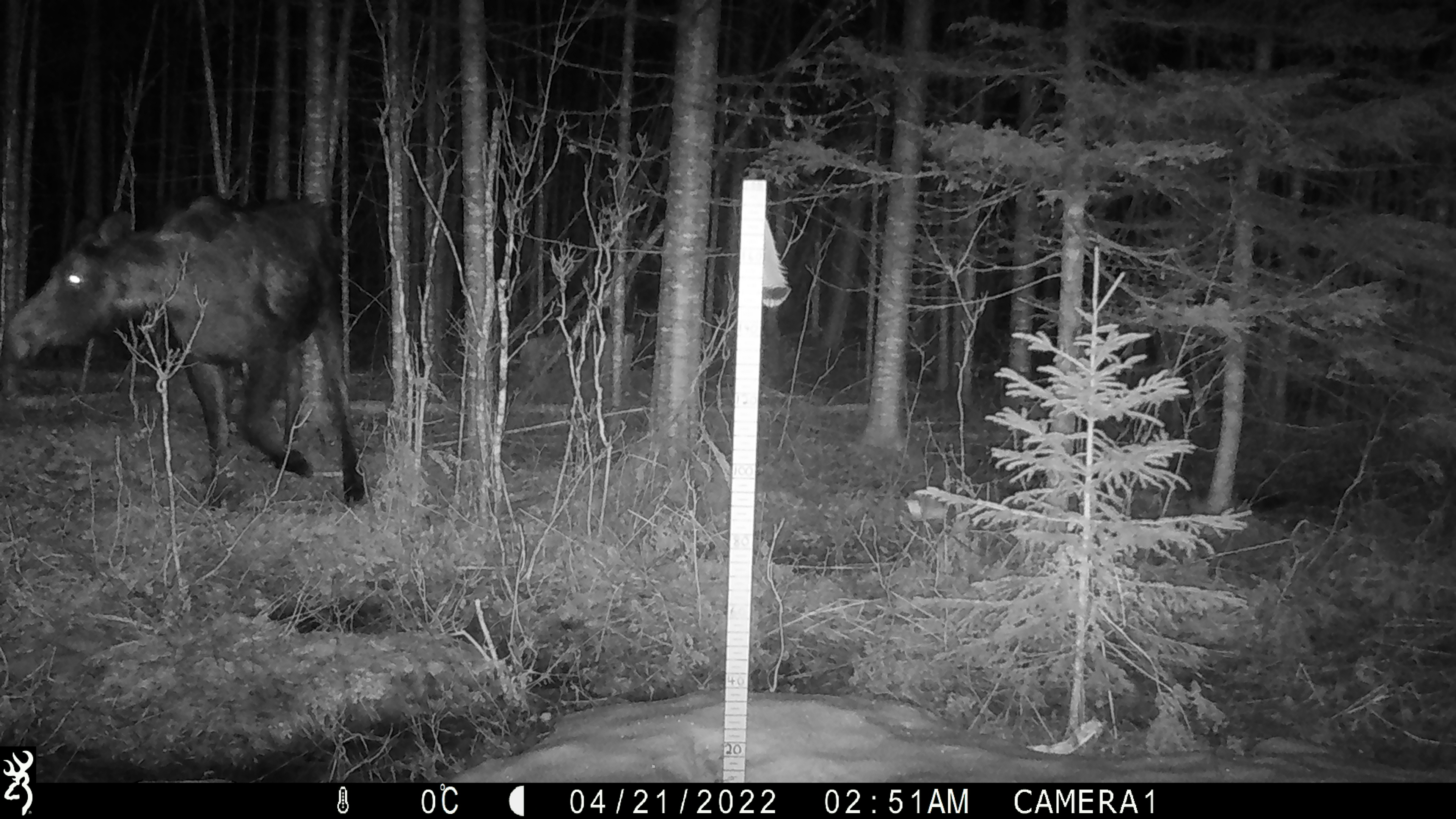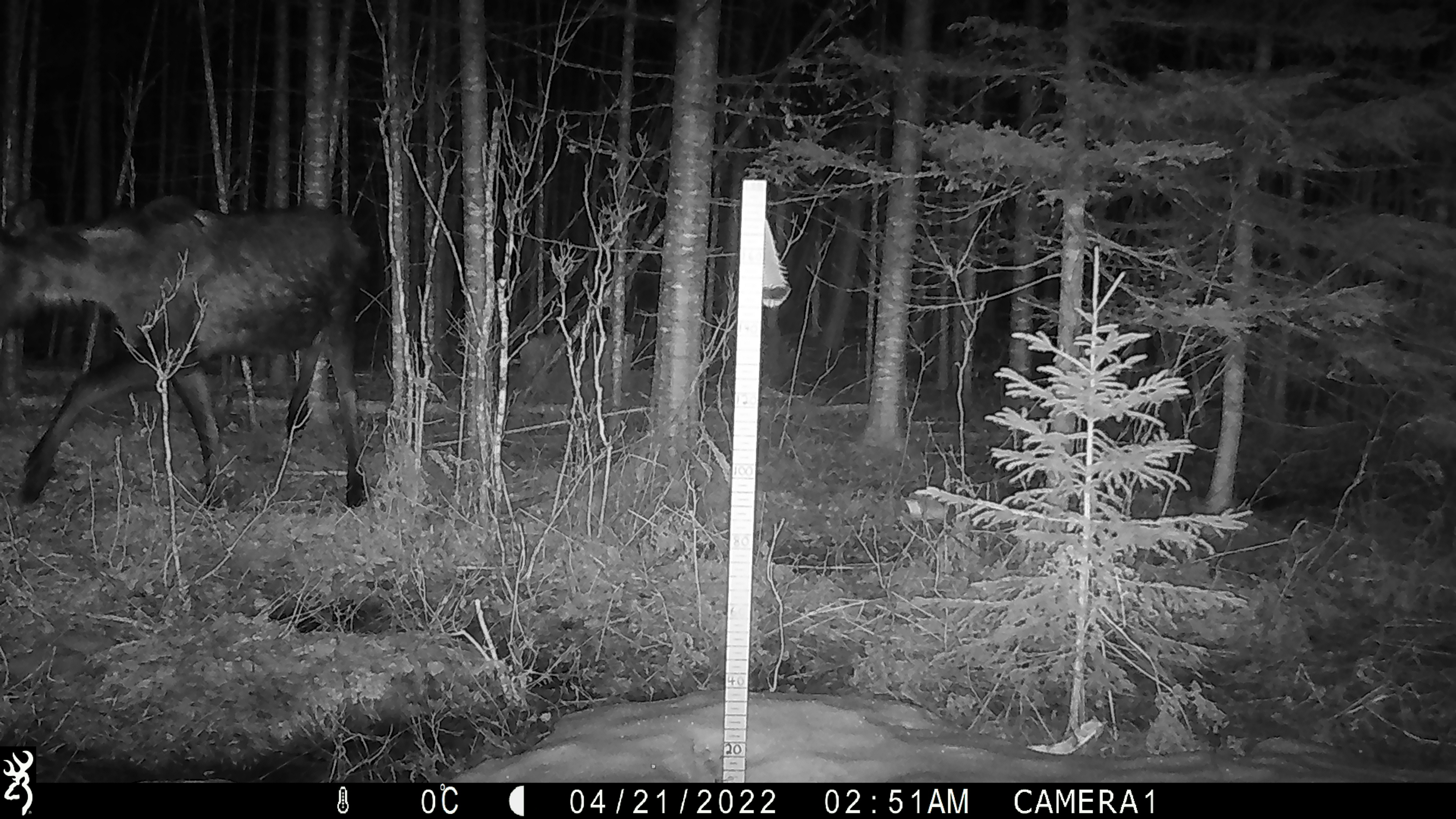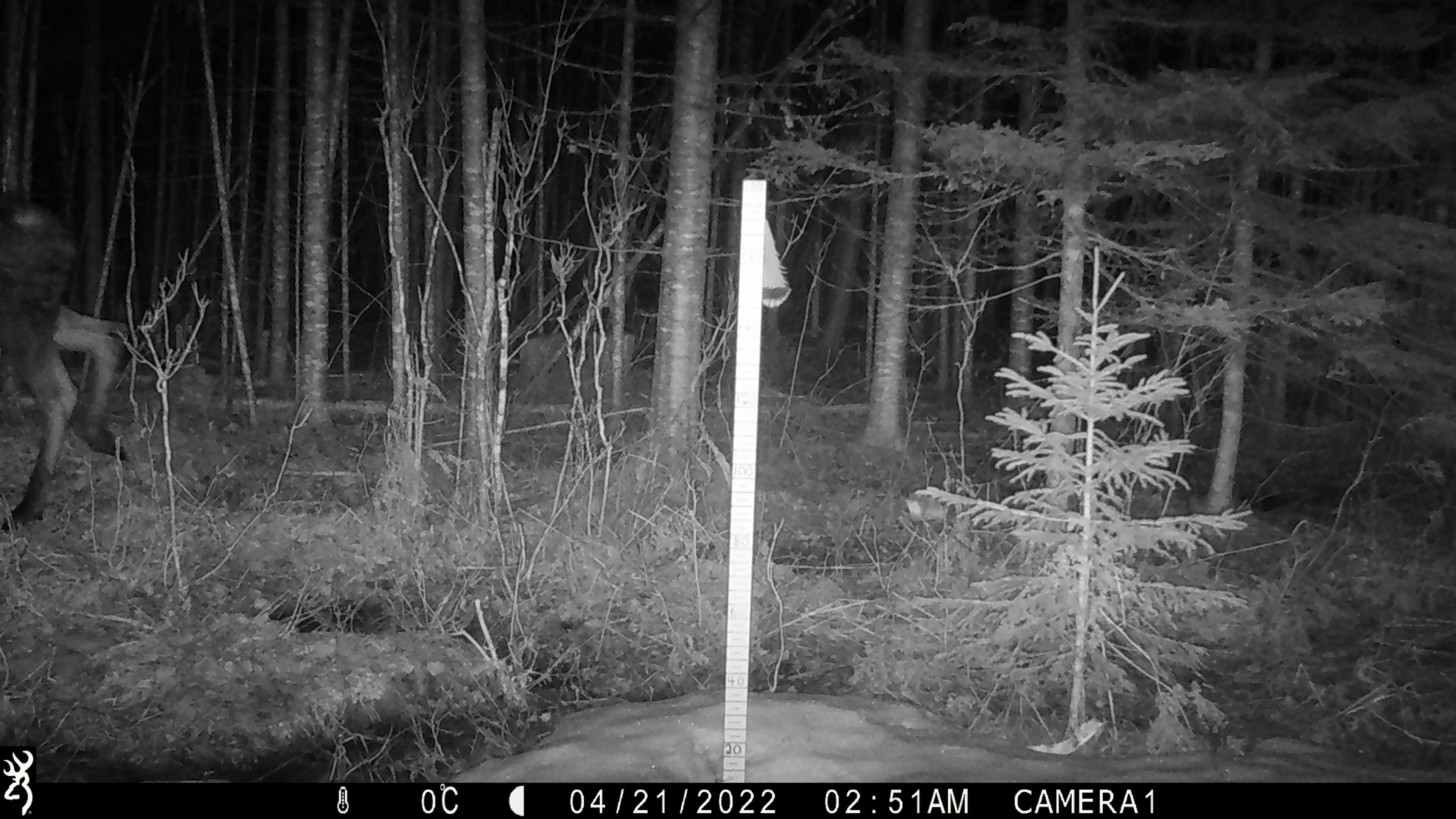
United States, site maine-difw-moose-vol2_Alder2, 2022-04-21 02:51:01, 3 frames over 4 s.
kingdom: Animalia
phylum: Chordata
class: Mammalia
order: Artiodactyla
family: Cervidae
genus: Alces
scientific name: Alces alces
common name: moose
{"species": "moose (Alces alces)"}